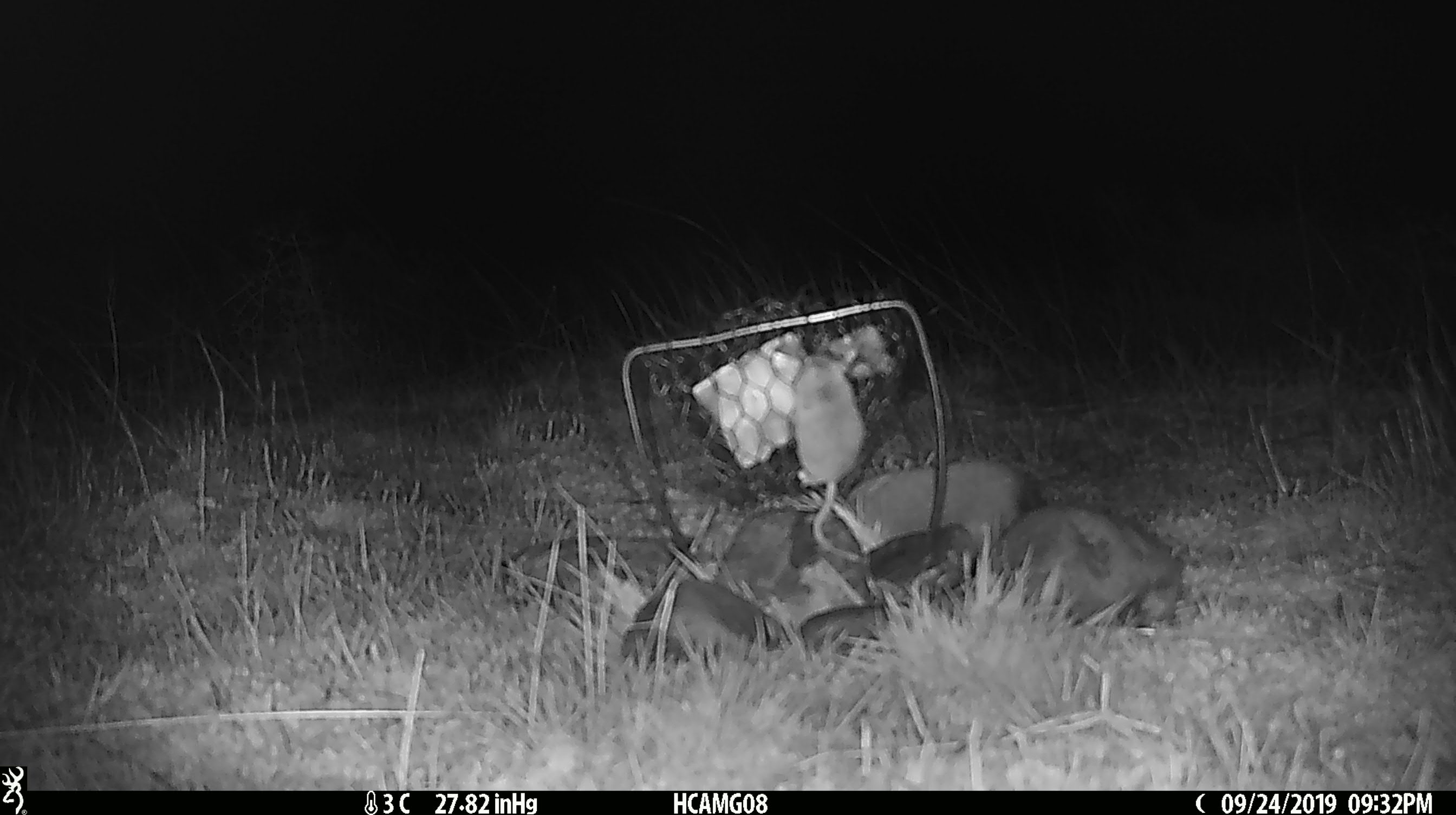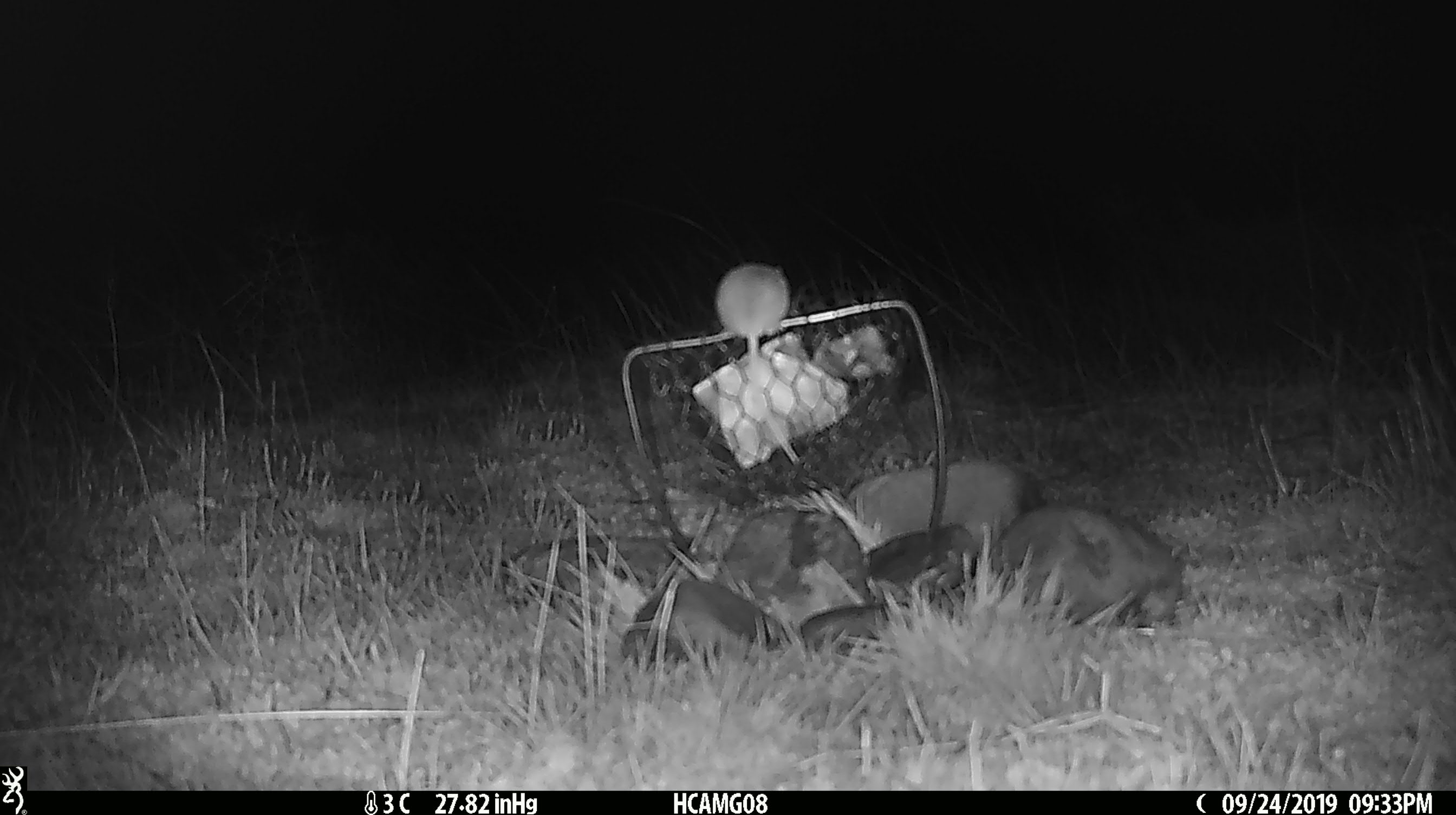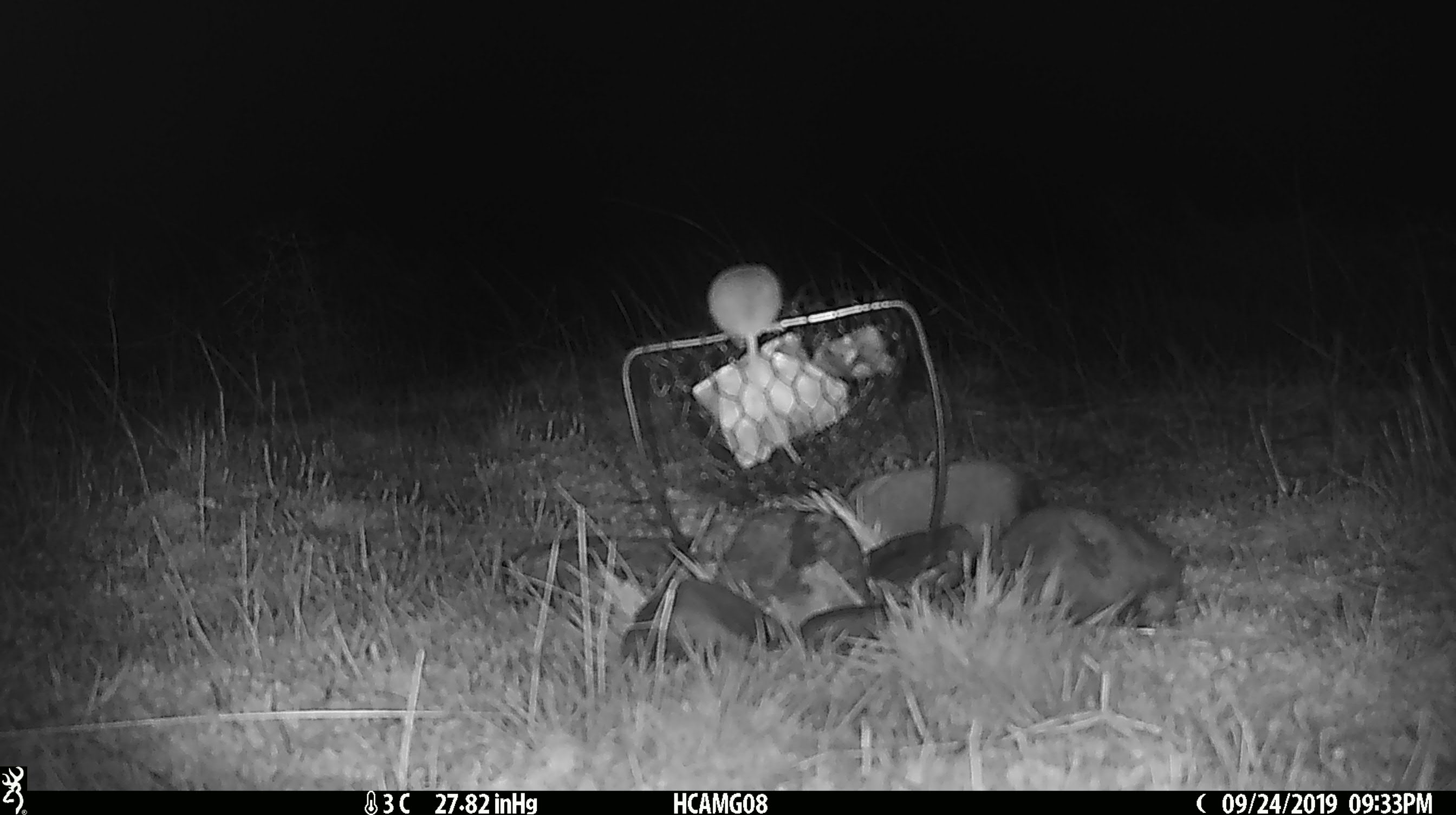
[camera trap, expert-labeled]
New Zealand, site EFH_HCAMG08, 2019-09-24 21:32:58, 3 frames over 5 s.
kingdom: Animalia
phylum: Chordata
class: Mammalia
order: Rodentia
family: Muridae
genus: Mus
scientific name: Mus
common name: mouse